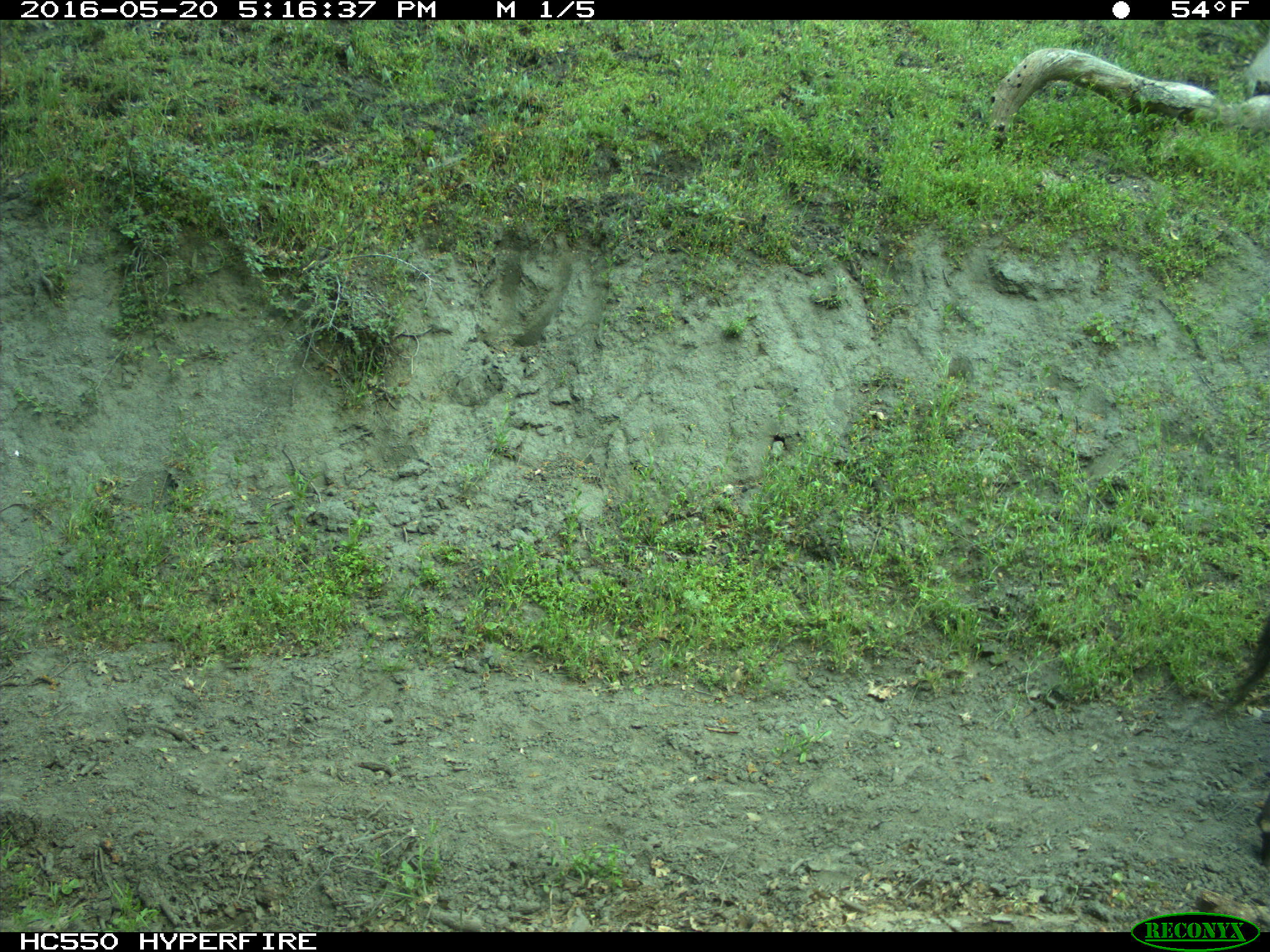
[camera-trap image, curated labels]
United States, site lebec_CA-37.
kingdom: Animalia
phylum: Chordata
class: Mammalia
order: Artiodactyla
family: Bovidae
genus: Bos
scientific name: Bos taurus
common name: domestic cow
Bos taurus (domestic cow).